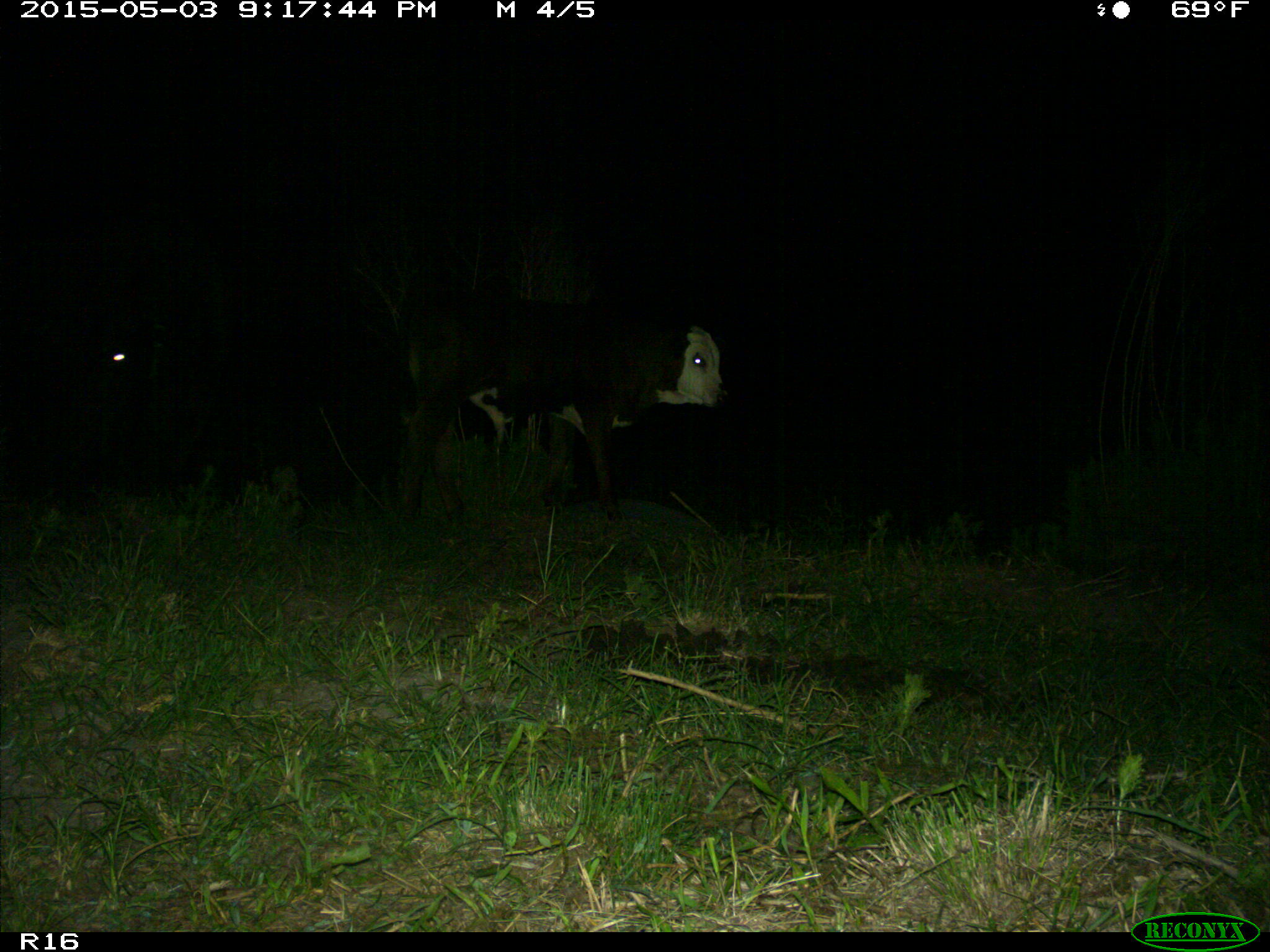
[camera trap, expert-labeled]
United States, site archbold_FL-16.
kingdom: Animalia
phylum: Chordata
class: Mammalia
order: Artiodactyla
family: Bovidae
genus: Bos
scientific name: Bos taurus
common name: domestic cow